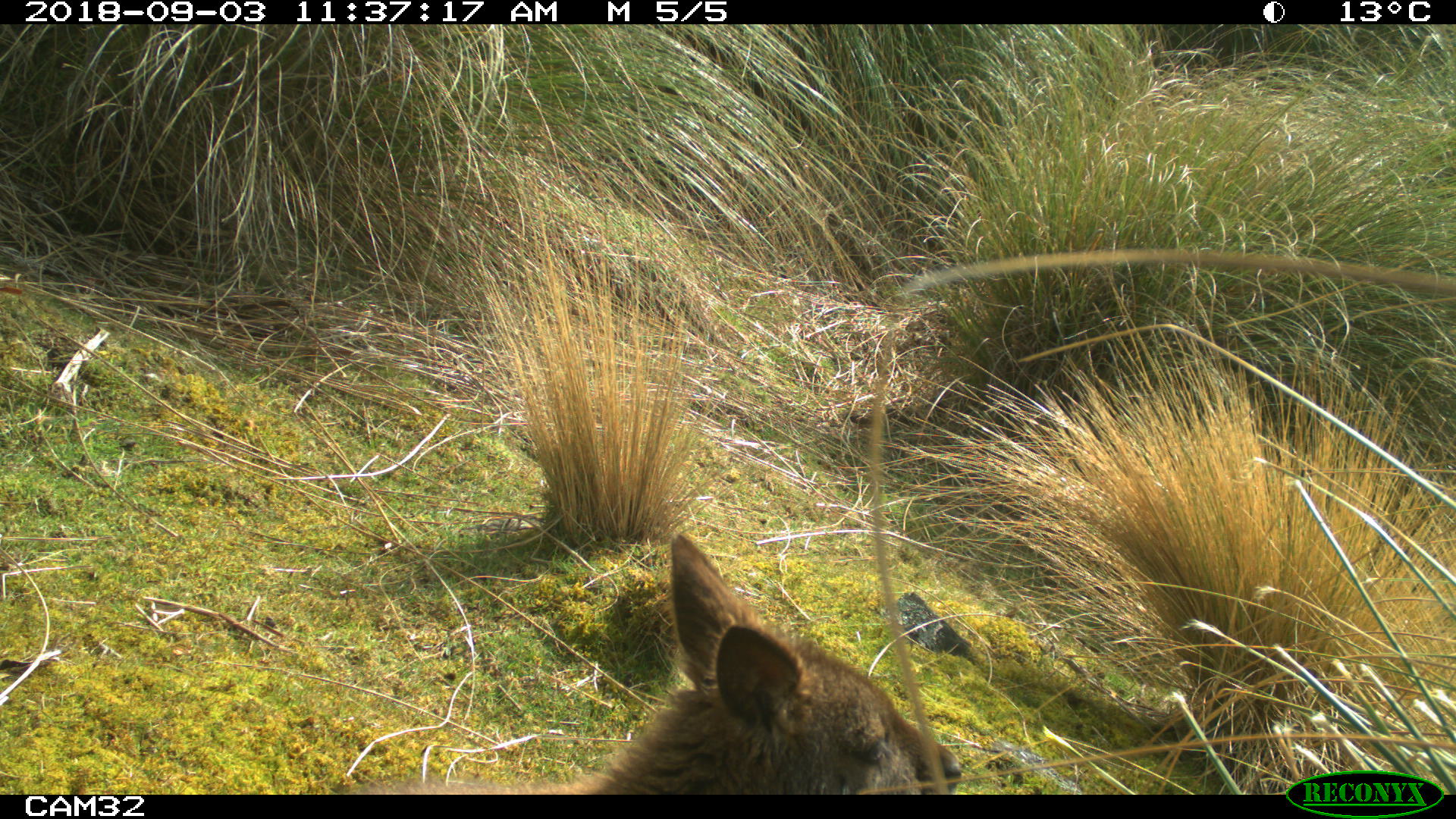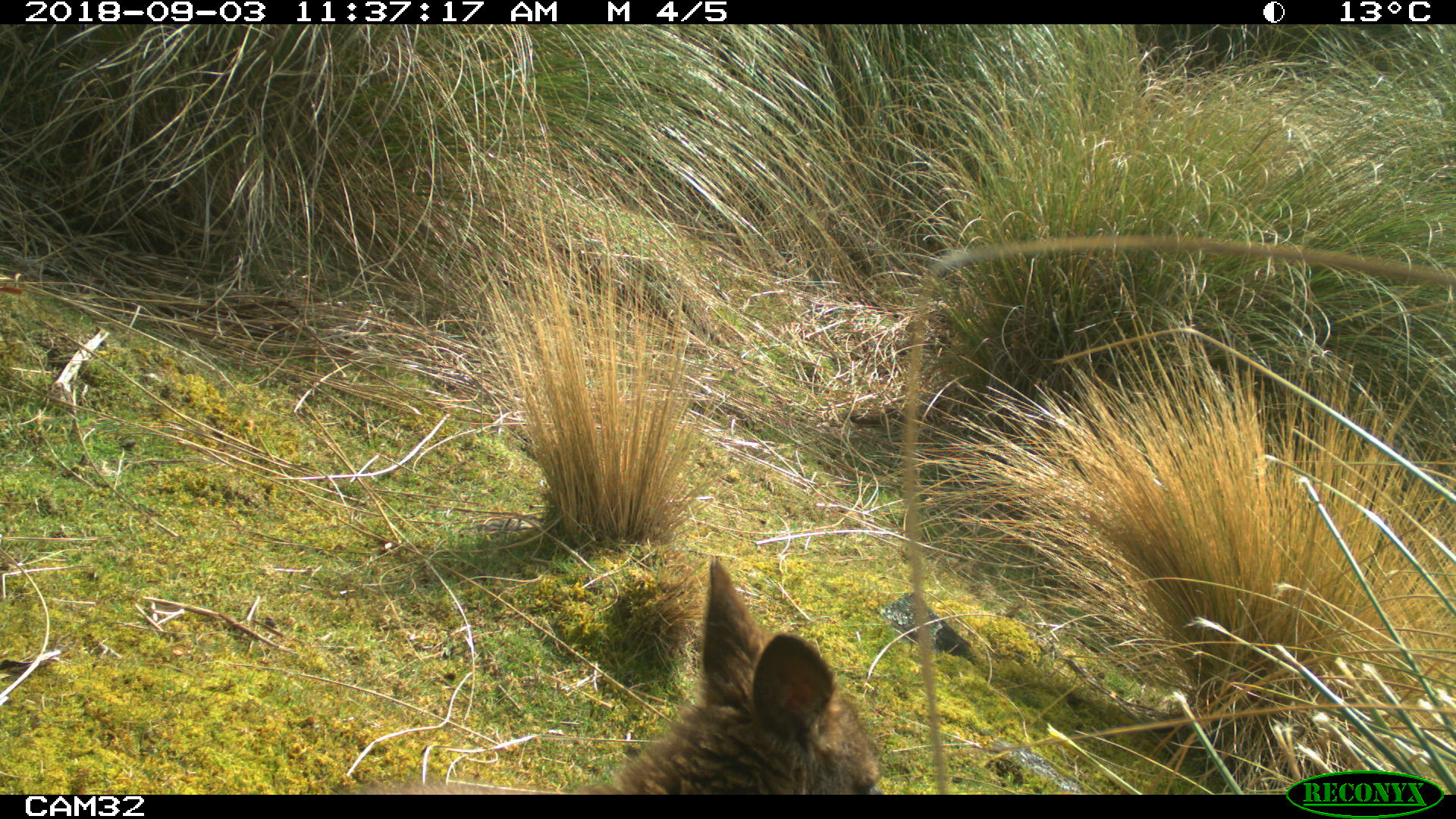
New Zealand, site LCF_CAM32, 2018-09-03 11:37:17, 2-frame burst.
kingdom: Animalia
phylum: Chordata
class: Mammalia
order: Diprotodontia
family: Macropodidae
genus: Notamacropus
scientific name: Notamacropus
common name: wallaby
Wallaby (Notamacropus).